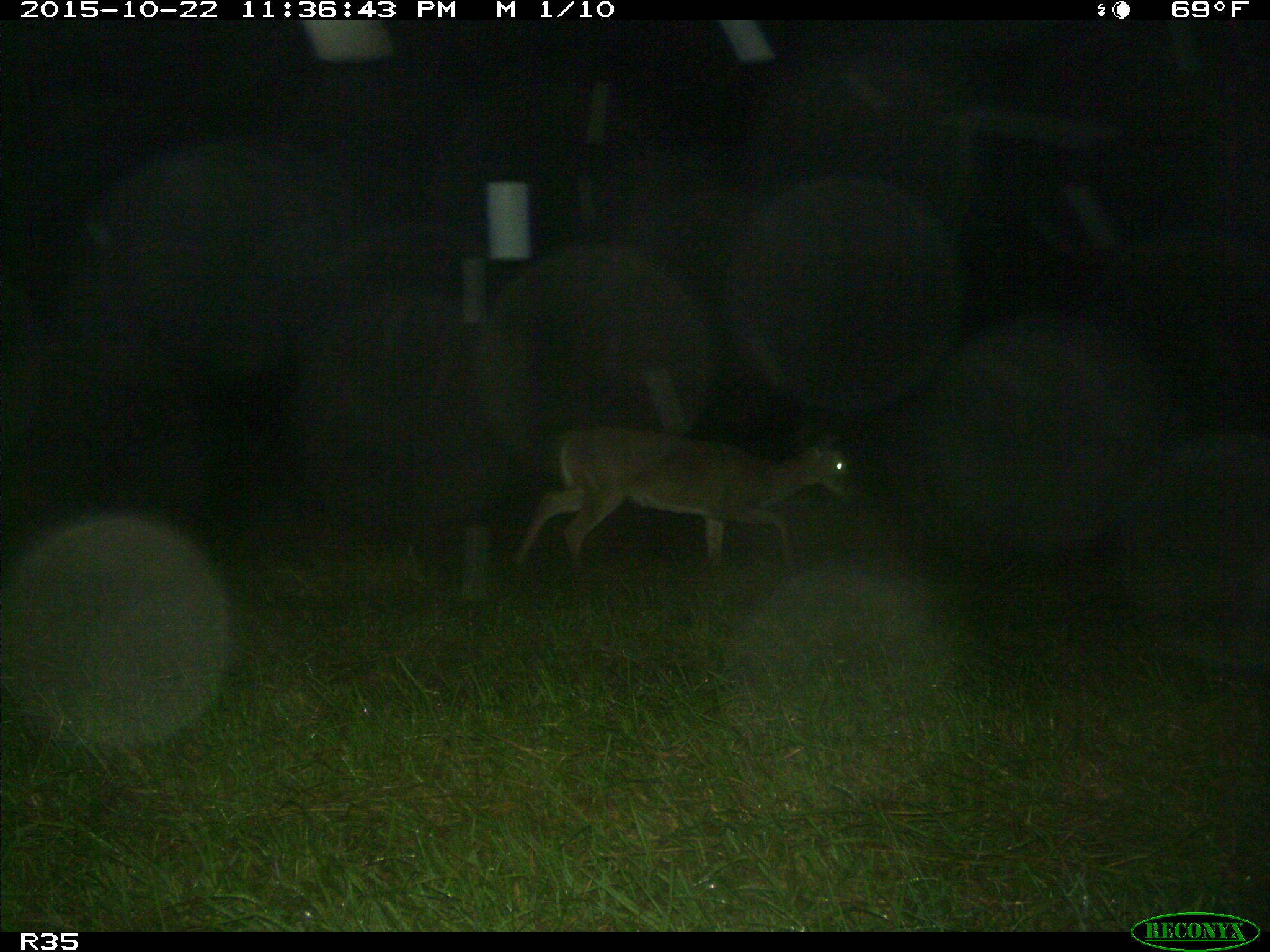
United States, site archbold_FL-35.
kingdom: Animalia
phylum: Chordata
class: Mammalia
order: Artiodactyla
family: Cervidae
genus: Odocoileus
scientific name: Odocoileus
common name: deer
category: unidentified deer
Unidentified deer (deer) (Odocoileus).